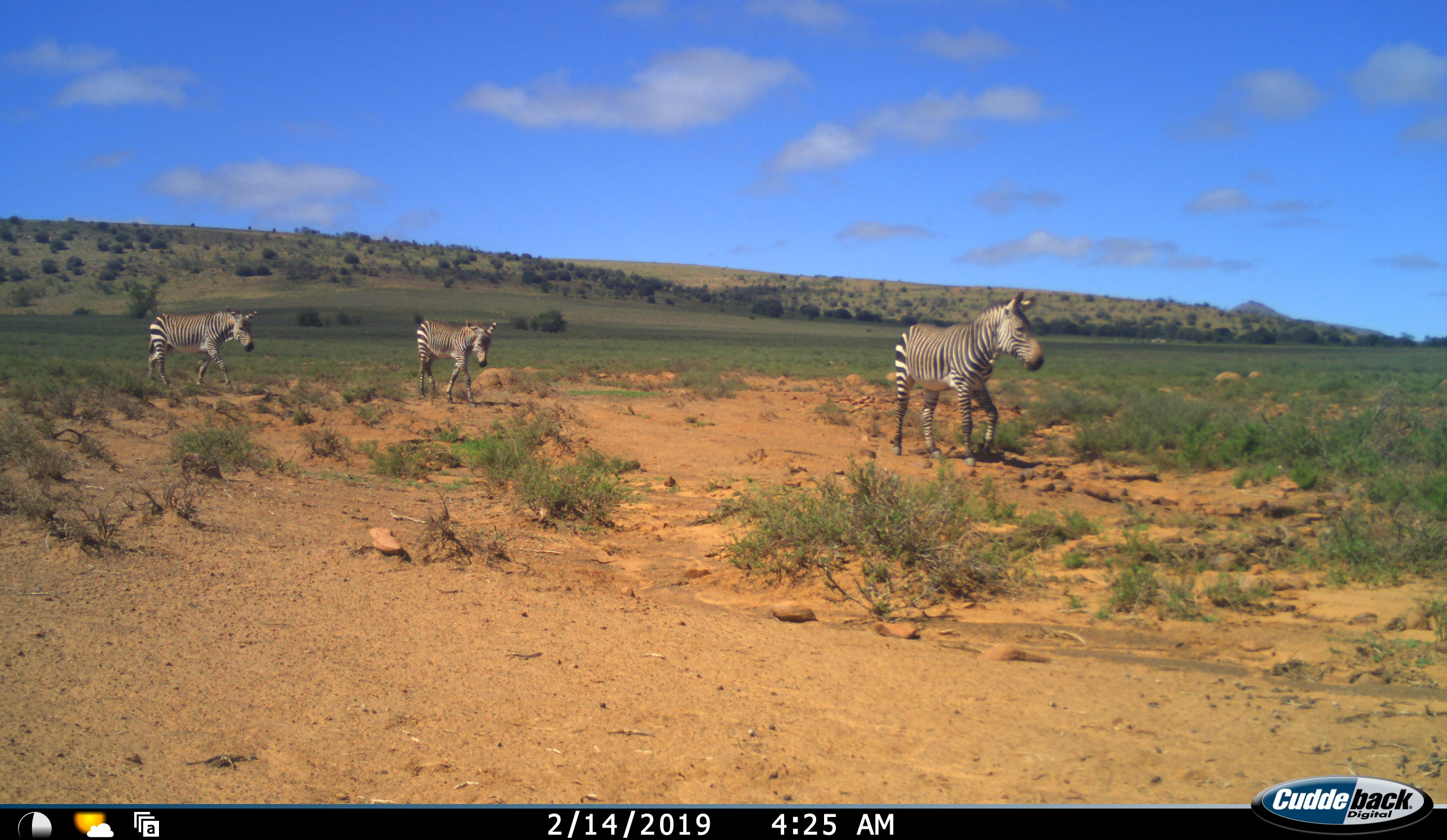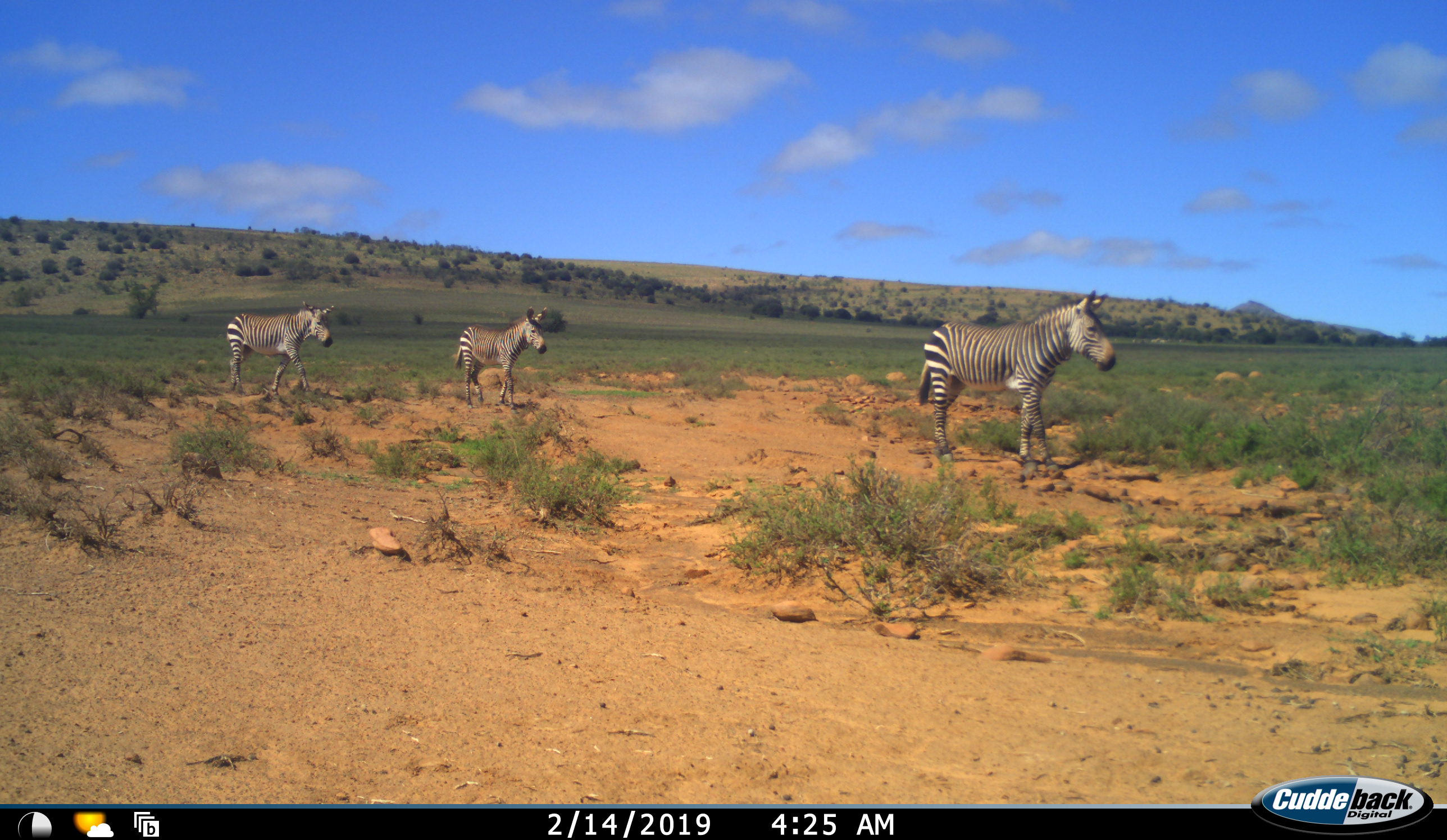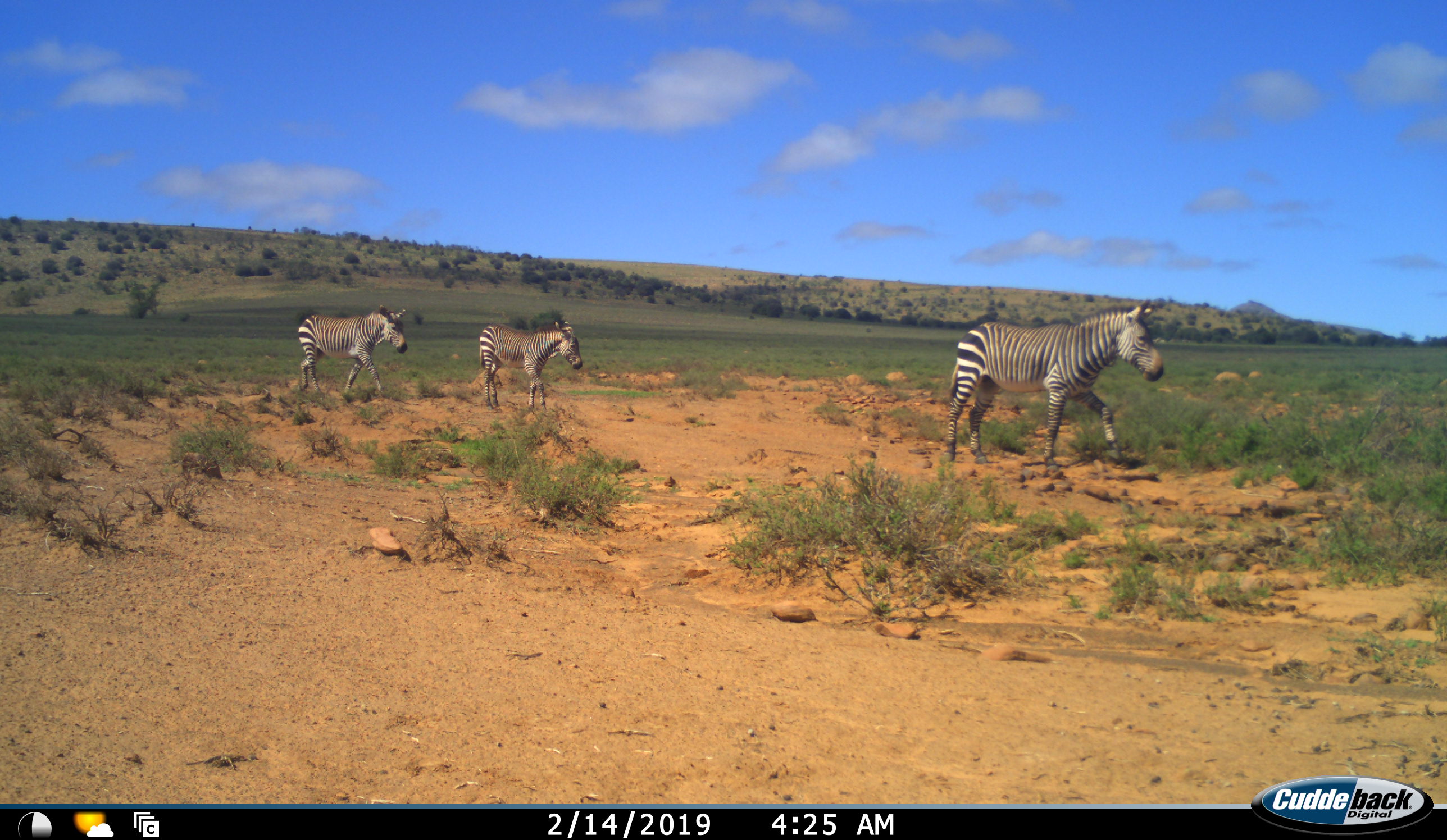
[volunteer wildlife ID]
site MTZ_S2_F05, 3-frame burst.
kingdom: Animalia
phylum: Chordata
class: Mammalia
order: Perissodactyla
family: Equidae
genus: Equus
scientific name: Equus zebra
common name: mountain zebra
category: zebramountain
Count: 3.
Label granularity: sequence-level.